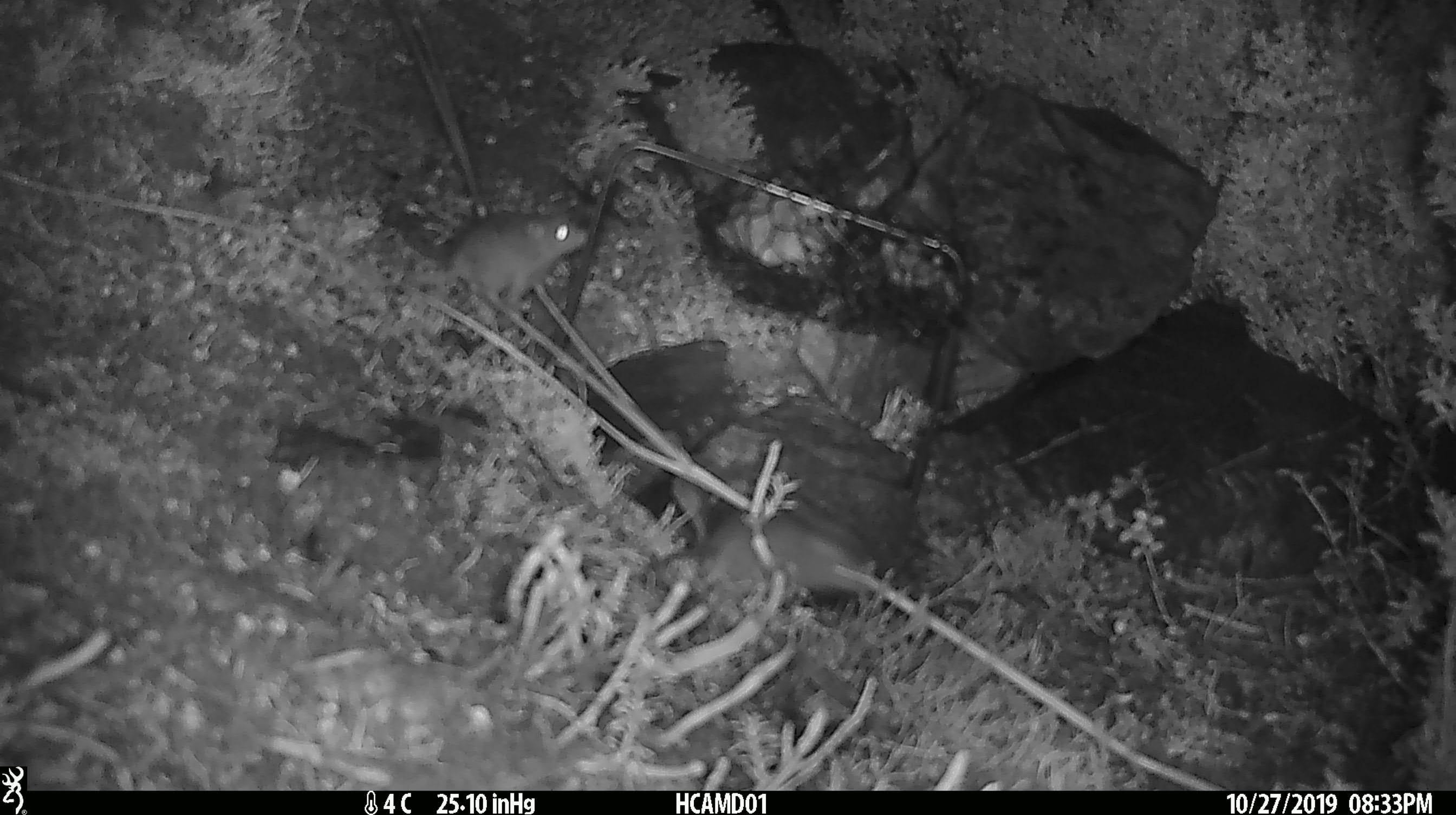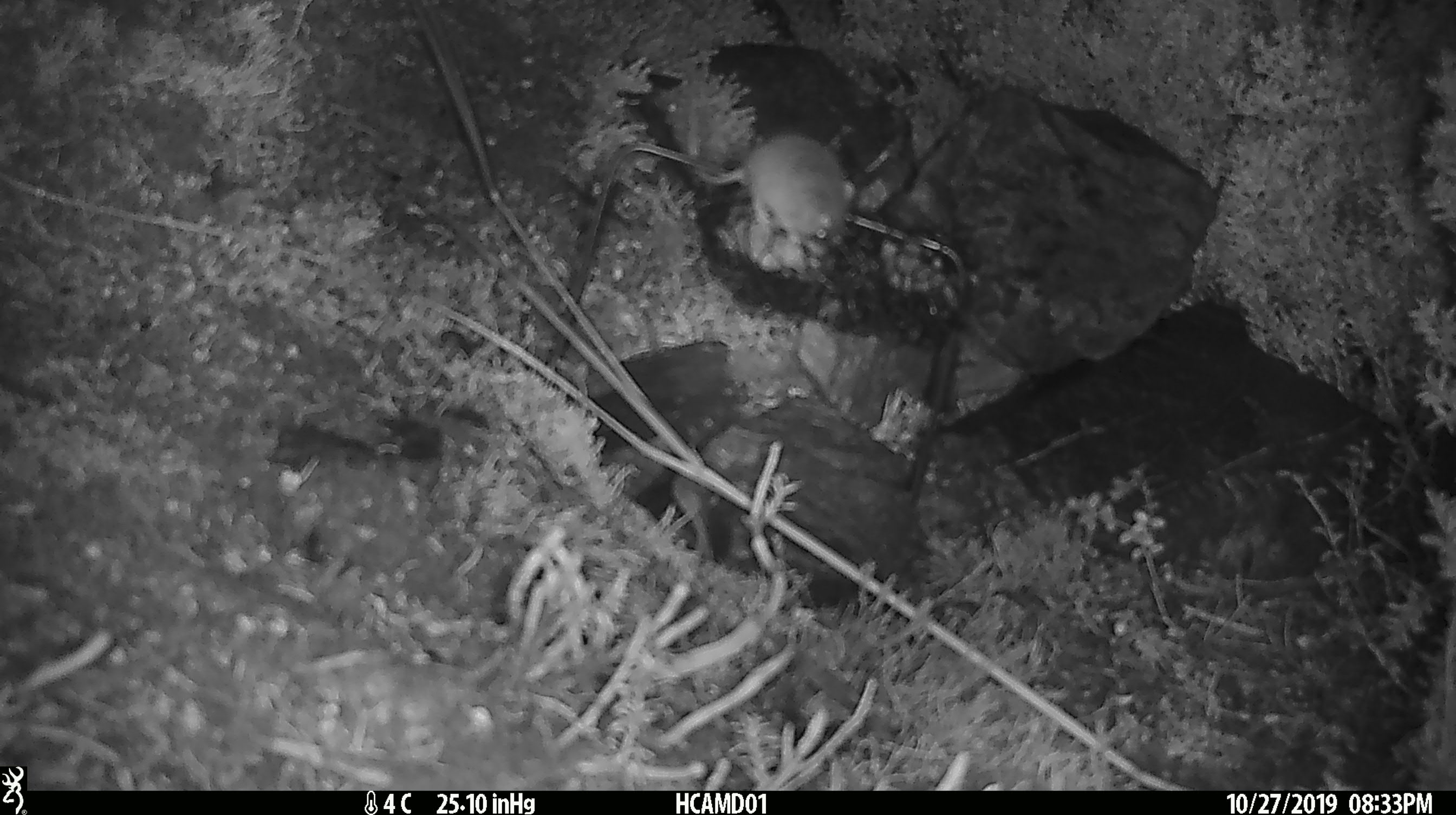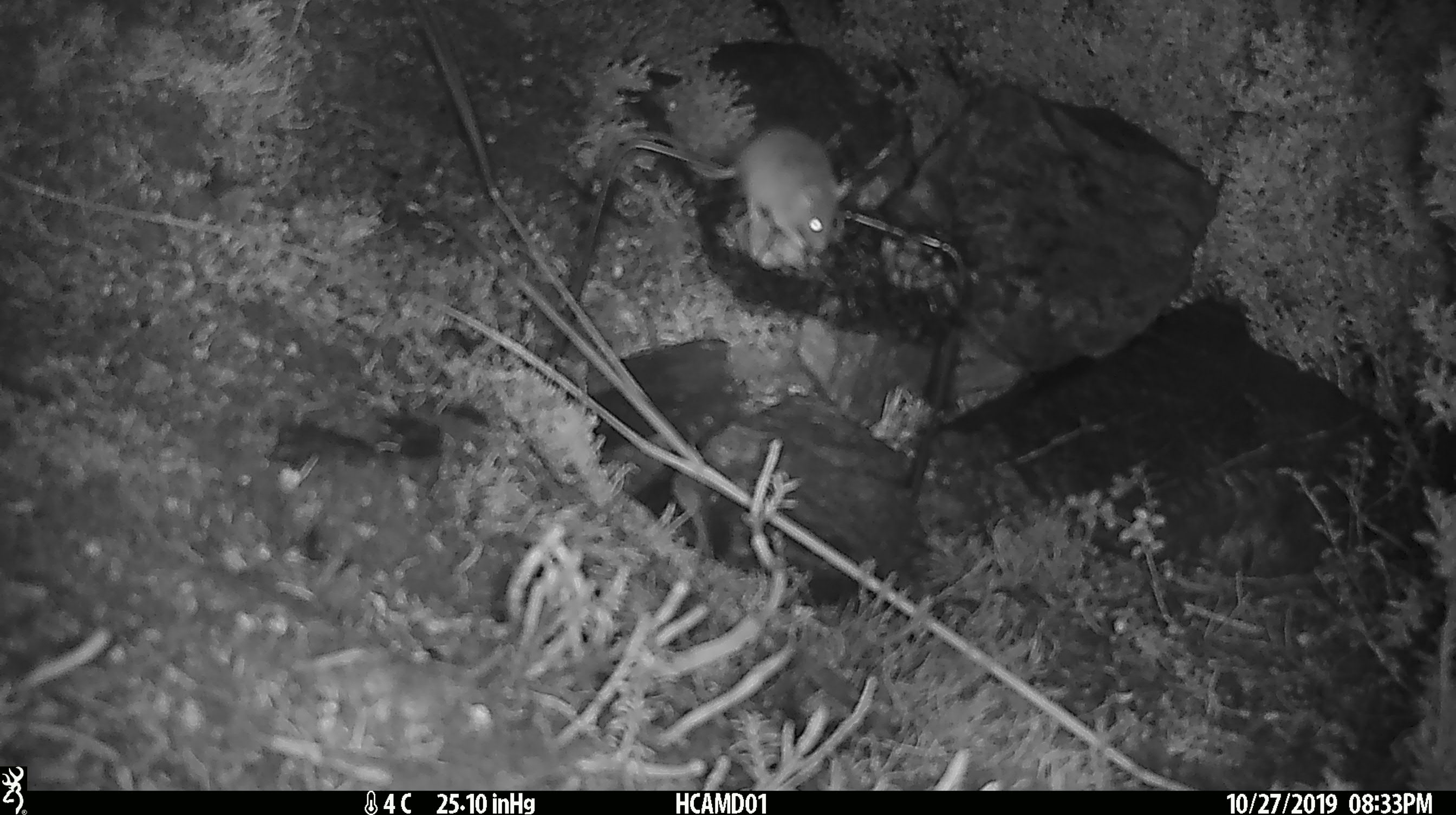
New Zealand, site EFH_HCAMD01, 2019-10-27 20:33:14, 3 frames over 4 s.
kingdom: Animalia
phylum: Chordata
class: Mammalia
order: Rodentia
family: Muridae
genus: Mus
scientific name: Mus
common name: mouse